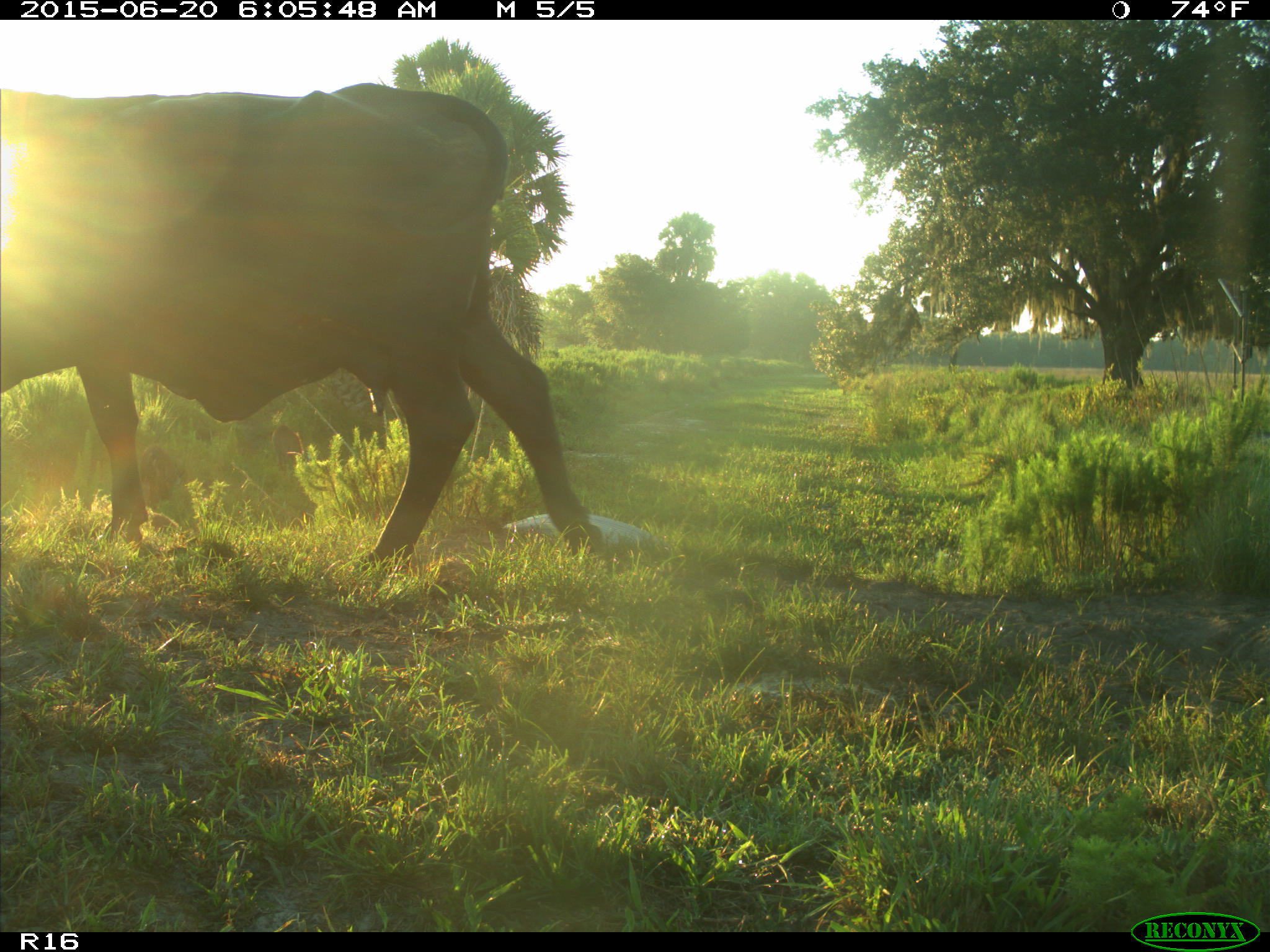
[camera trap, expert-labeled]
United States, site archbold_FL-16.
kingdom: Animalia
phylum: Chordata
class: Mammalia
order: Artiodactyla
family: Suidae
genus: Sus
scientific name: Sus scrofa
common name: wild boar